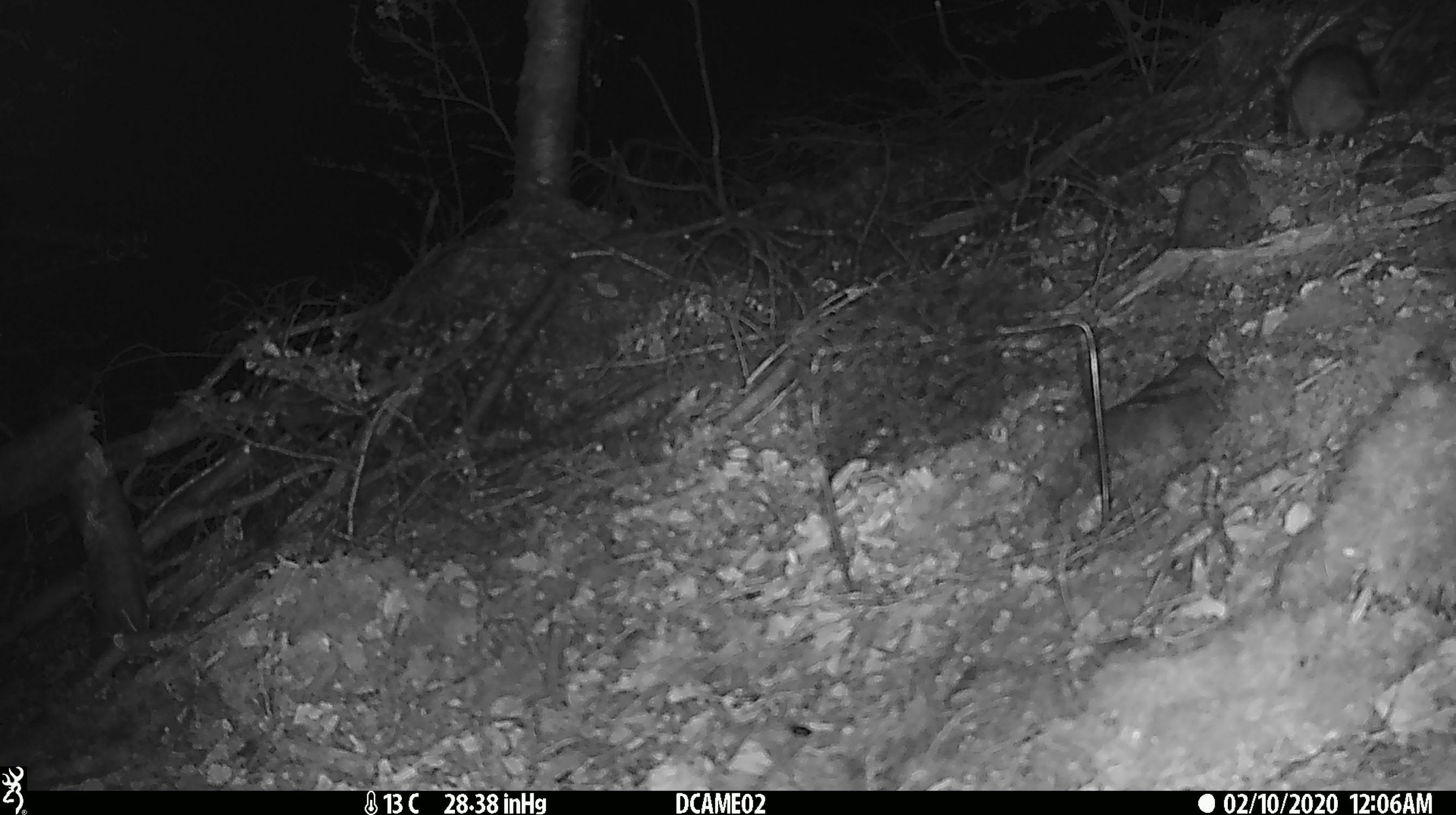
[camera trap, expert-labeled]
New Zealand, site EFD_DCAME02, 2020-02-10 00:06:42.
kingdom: Animalia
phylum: Chordata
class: Mammalia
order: Rodentia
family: Muridae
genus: Rattus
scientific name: Rattus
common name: rat